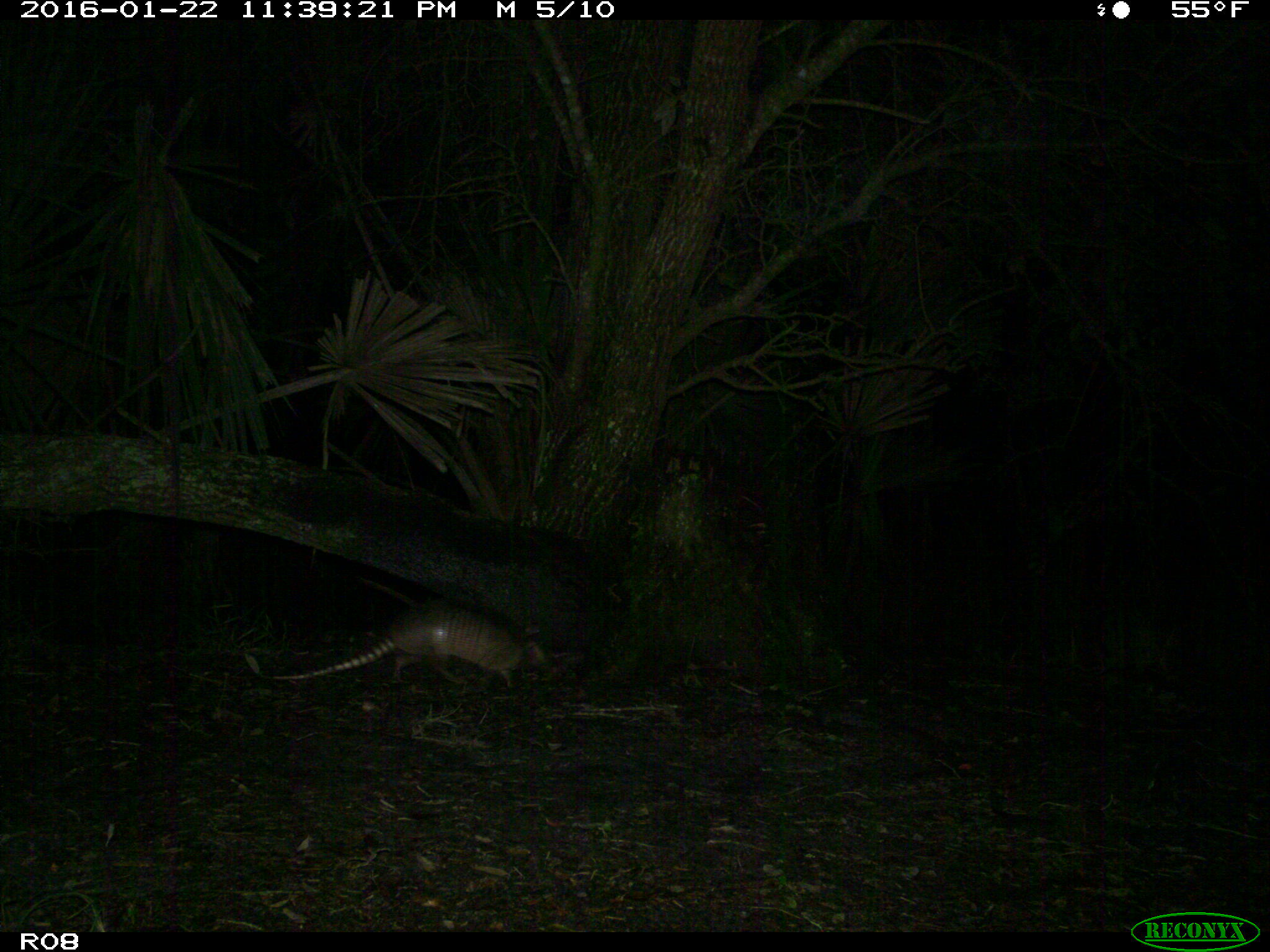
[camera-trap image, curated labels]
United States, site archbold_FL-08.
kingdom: Animalia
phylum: Chordata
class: Mammalia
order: Cingulata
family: Dasypodidae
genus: Dasypus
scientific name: Dasypus novemcinctus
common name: nine-banded armadillo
Dasypus novemcinctus (nine-banded armadillo).